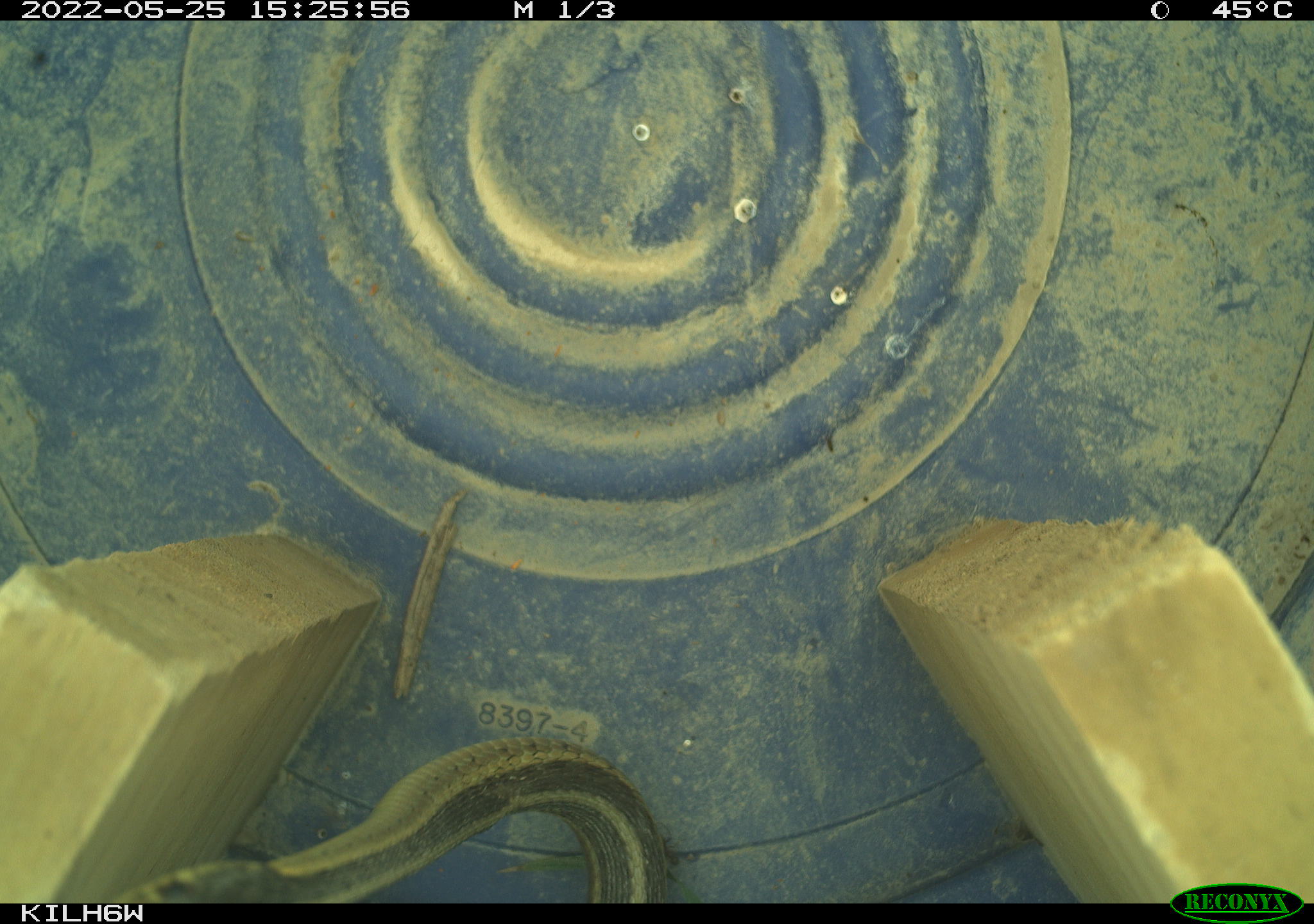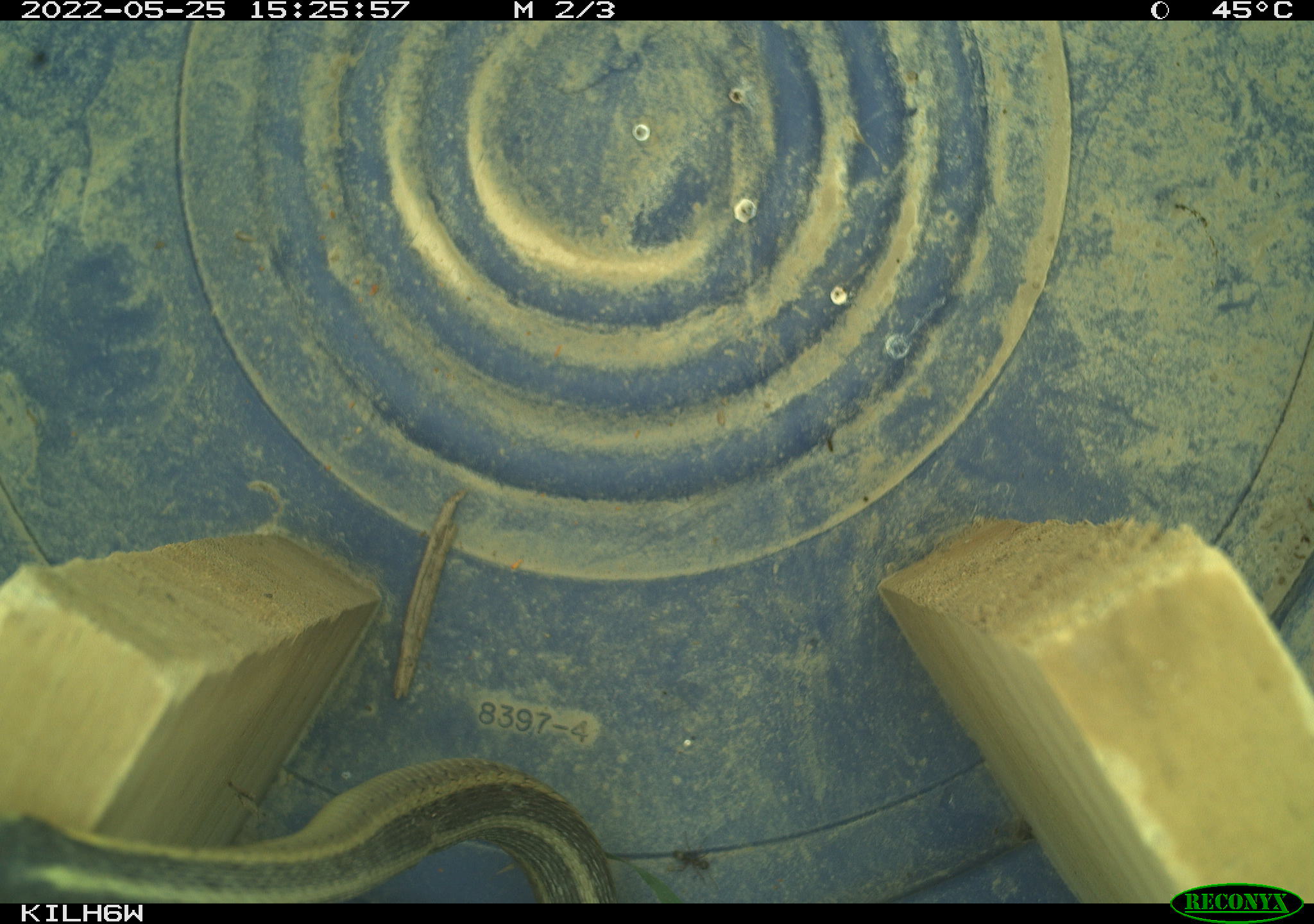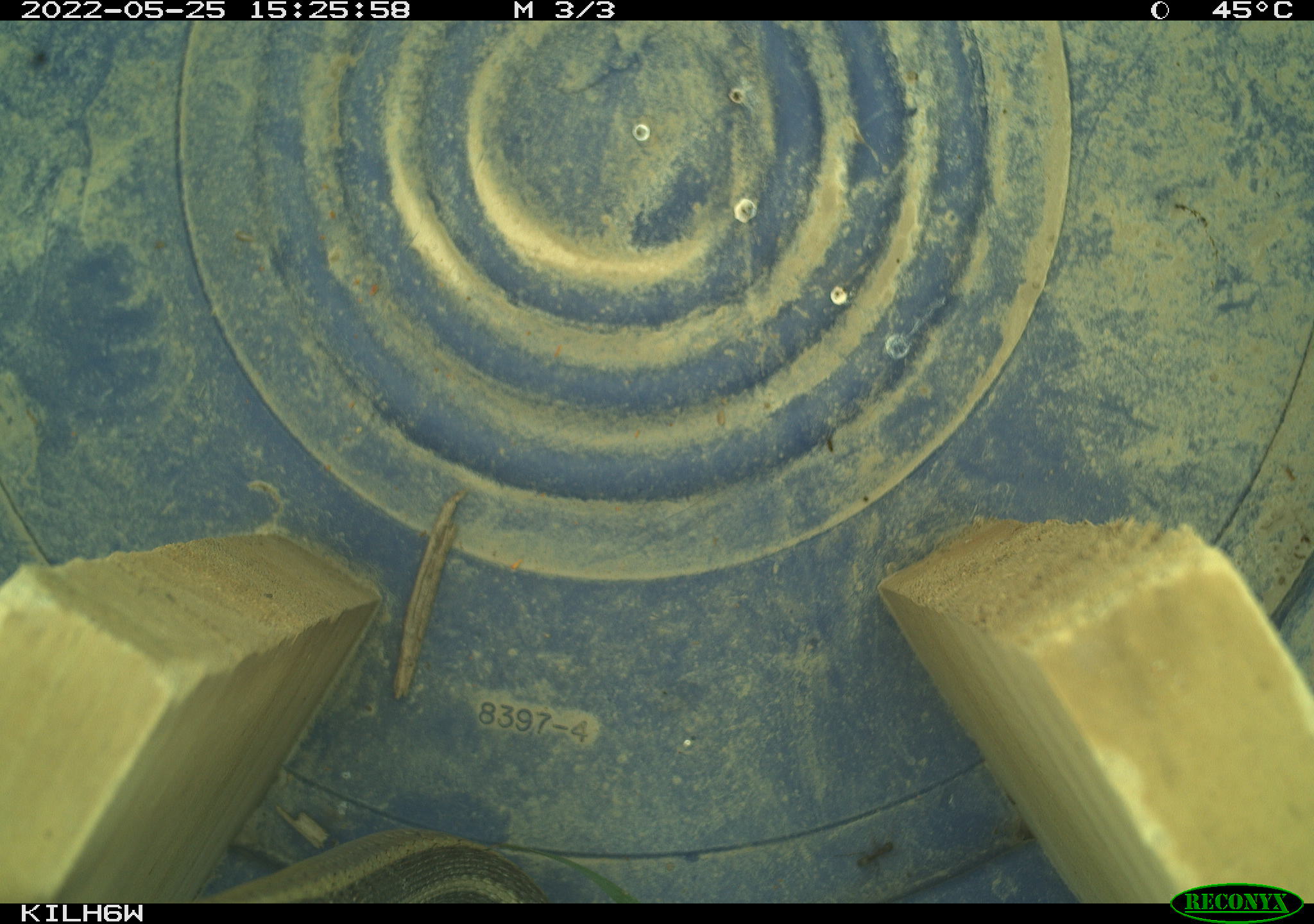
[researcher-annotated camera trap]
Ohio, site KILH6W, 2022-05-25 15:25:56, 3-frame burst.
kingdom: Animalia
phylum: Chordata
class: Reptilia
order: Squamata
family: Colubridae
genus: Thamnophis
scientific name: Thamnophis sirtalis sirtalis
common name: eastern gartersnake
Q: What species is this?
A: Eastern gartersnake (Thamnophis sirtalis sirtalis).